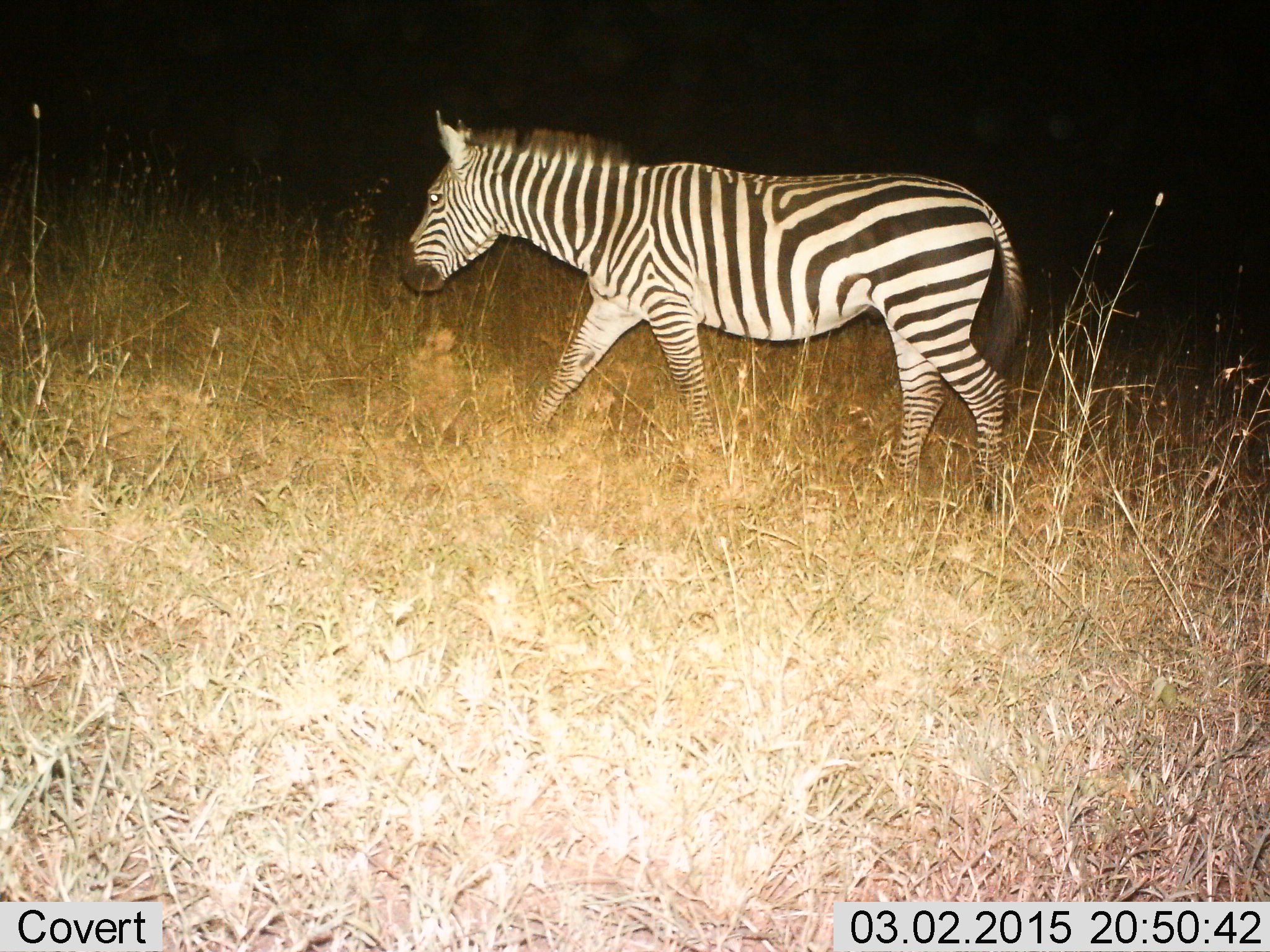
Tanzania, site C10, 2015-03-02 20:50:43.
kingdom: Animalia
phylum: Chordata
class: Mammalia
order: Perissodactyla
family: Equidae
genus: Equus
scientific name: Equus quagga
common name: plains zebra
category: zebra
Zebra (plains zebra) (Equus quagga), count 1. Behavior (volunteer vote fractions): standing 10%, resting 0%, moving 90%, interacting 0%. Young present (vote fraction): 0%. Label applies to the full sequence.